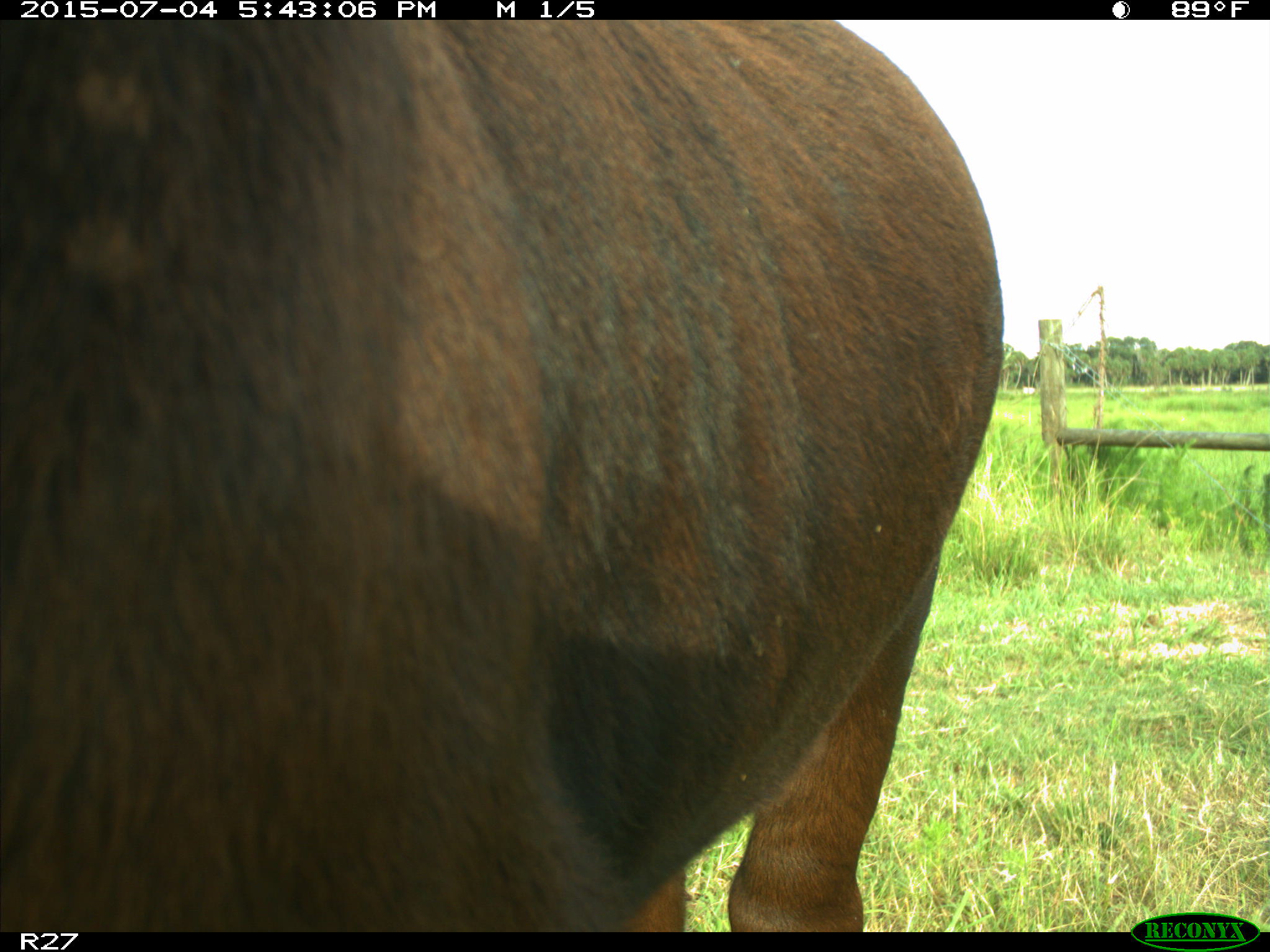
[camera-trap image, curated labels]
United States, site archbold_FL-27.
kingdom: Animalia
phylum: Chordata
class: Mammalia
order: Artiodactyla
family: Bovidae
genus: Bos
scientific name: Bos taurus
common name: domestic cow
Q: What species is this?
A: Bos taurus (domestic cow).